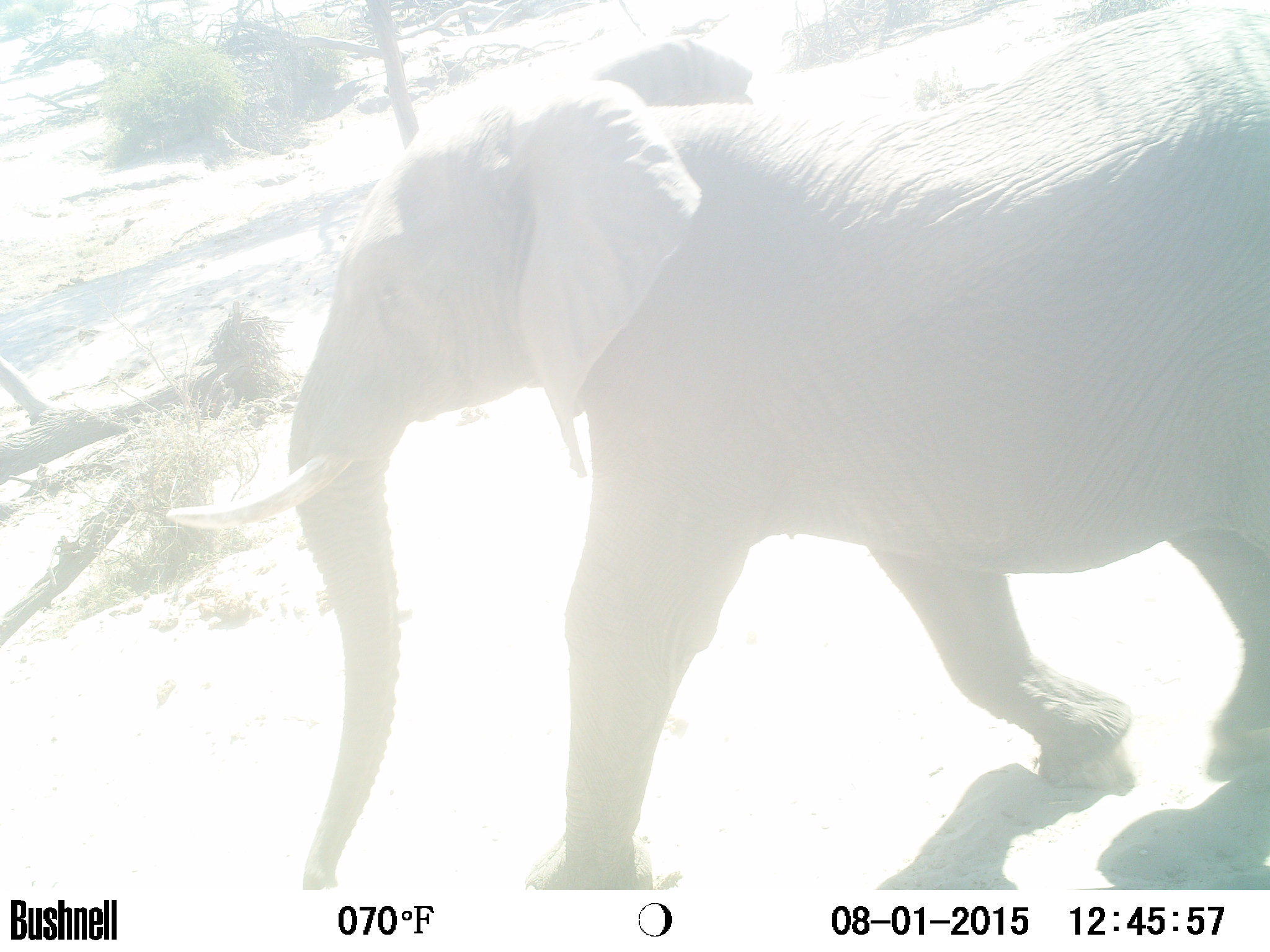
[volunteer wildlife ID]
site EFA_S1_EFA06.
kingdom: Animalia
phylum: Chordata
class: Mammalia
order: Proboscidea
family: Elephantidae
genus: Loxodonta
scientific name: Loxodonta africana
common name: african bush elephant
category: elephant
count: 1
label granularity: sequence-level